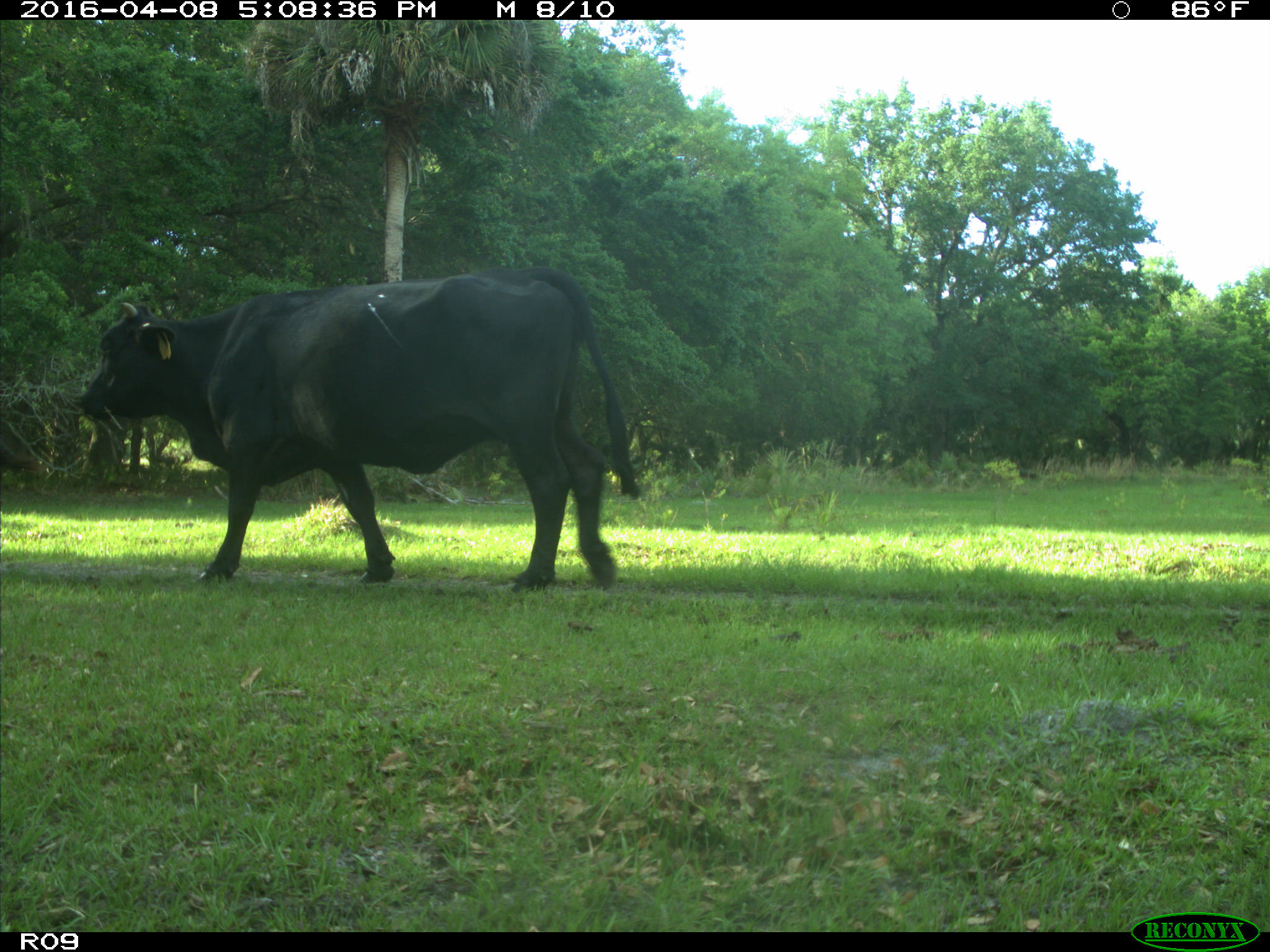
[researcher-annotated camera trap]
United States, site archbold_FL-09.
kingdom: Animalia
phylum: Chordata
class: Mammalia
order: Artiodactyla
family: Bovidae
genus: Bos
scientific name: Bos taurus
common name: domestic cow